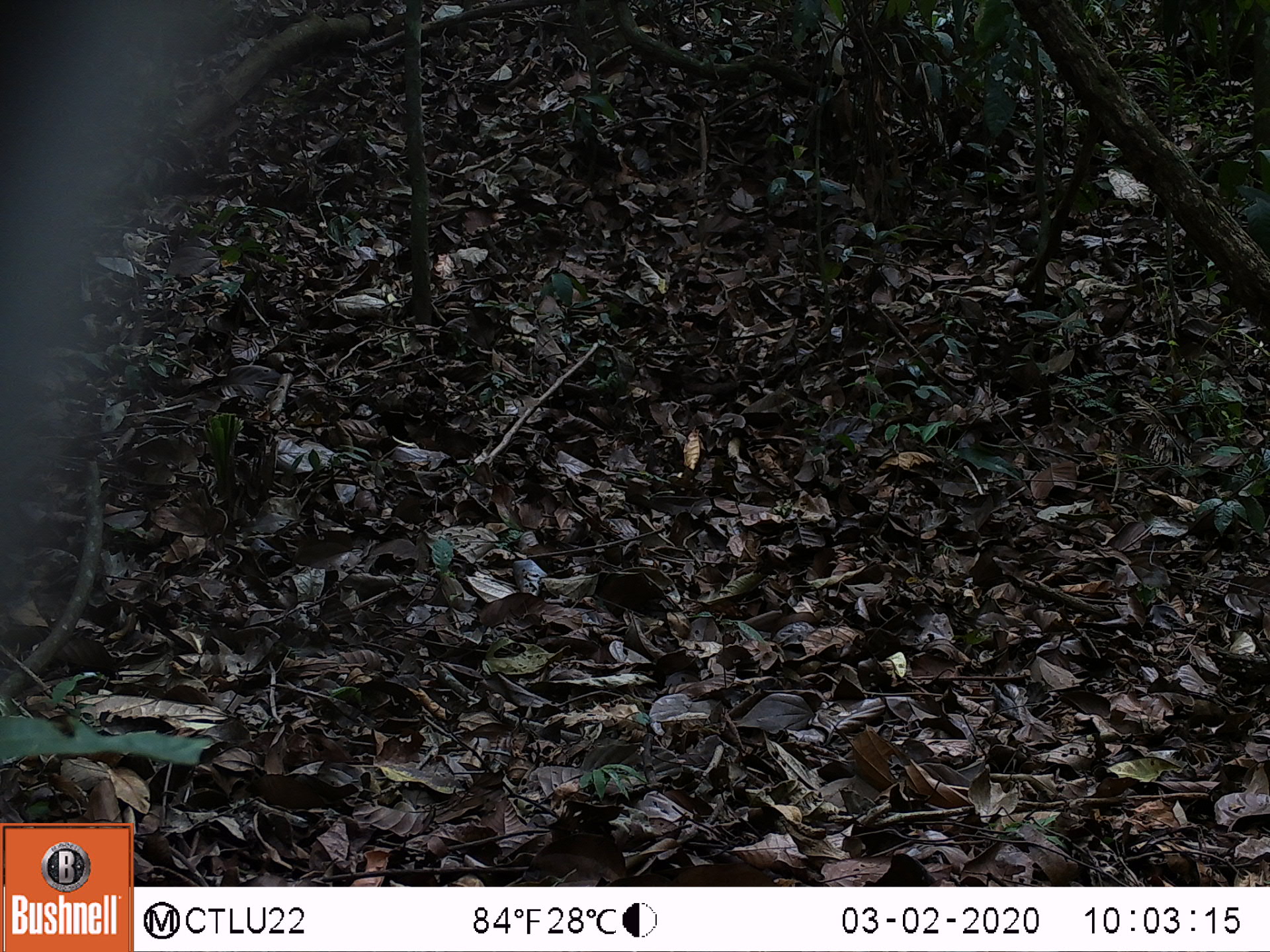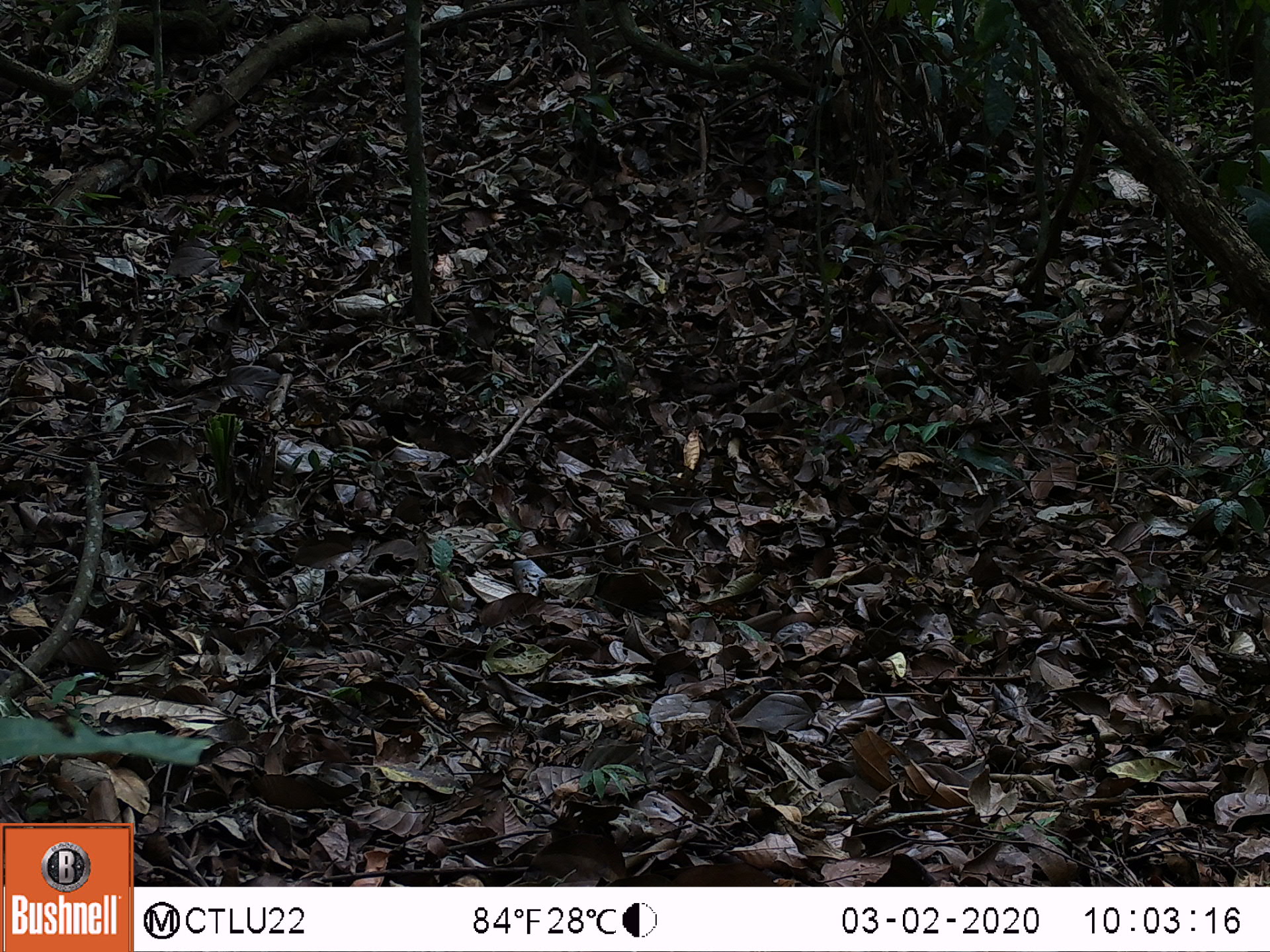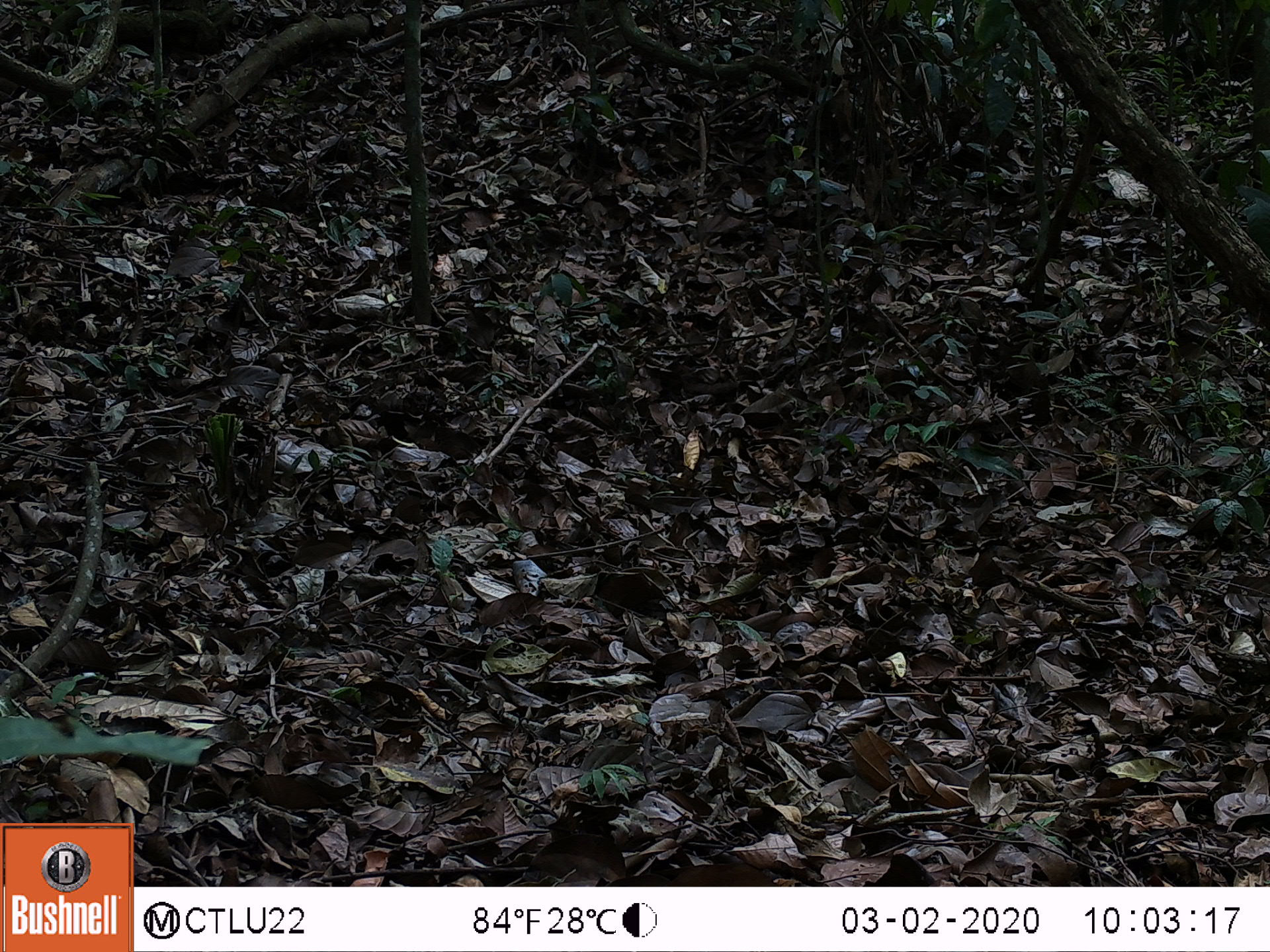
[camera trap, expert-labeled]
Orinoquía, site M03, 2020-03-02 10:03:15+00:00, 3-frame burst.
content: unidentified animal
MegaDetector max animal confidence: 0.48